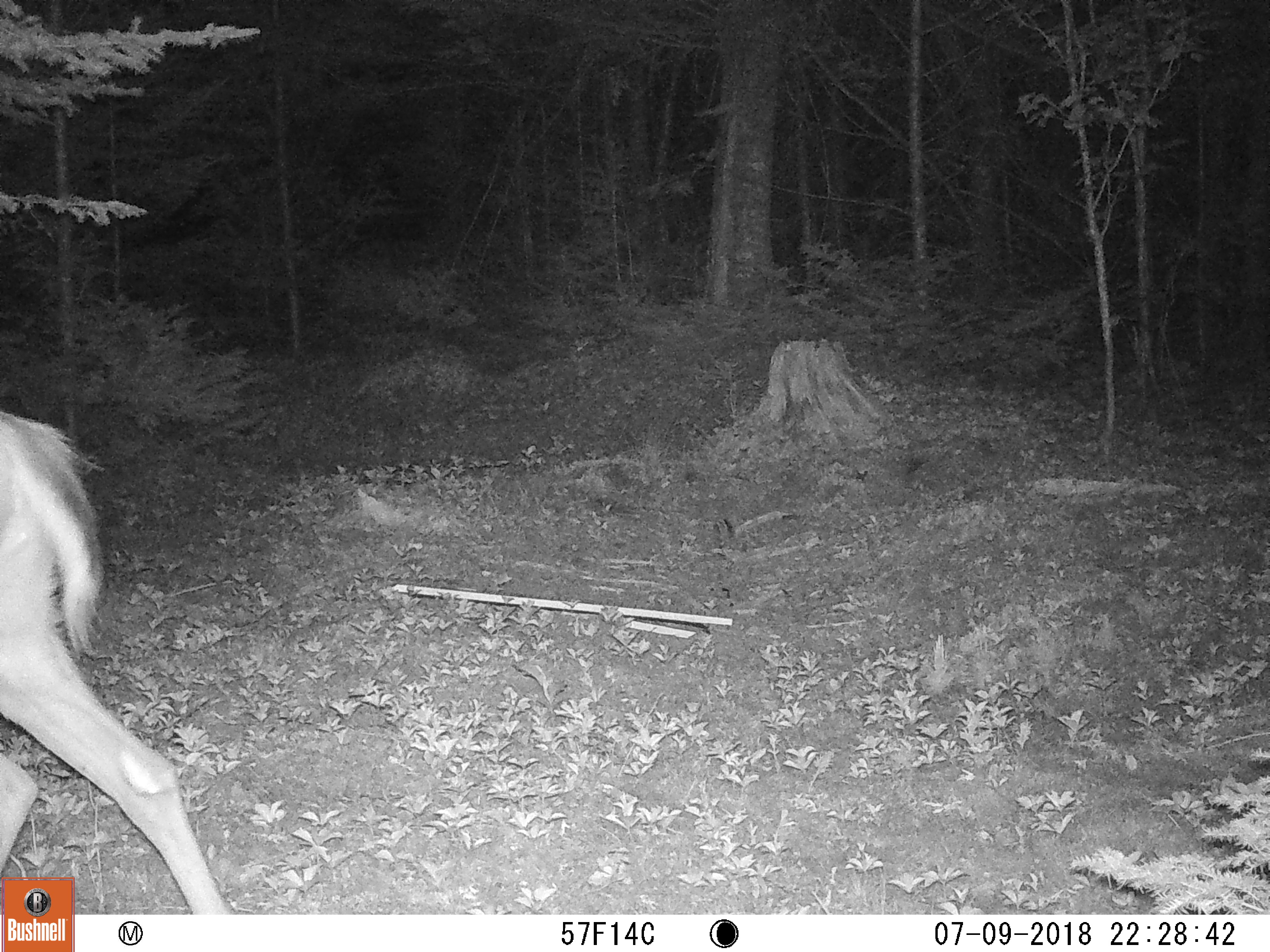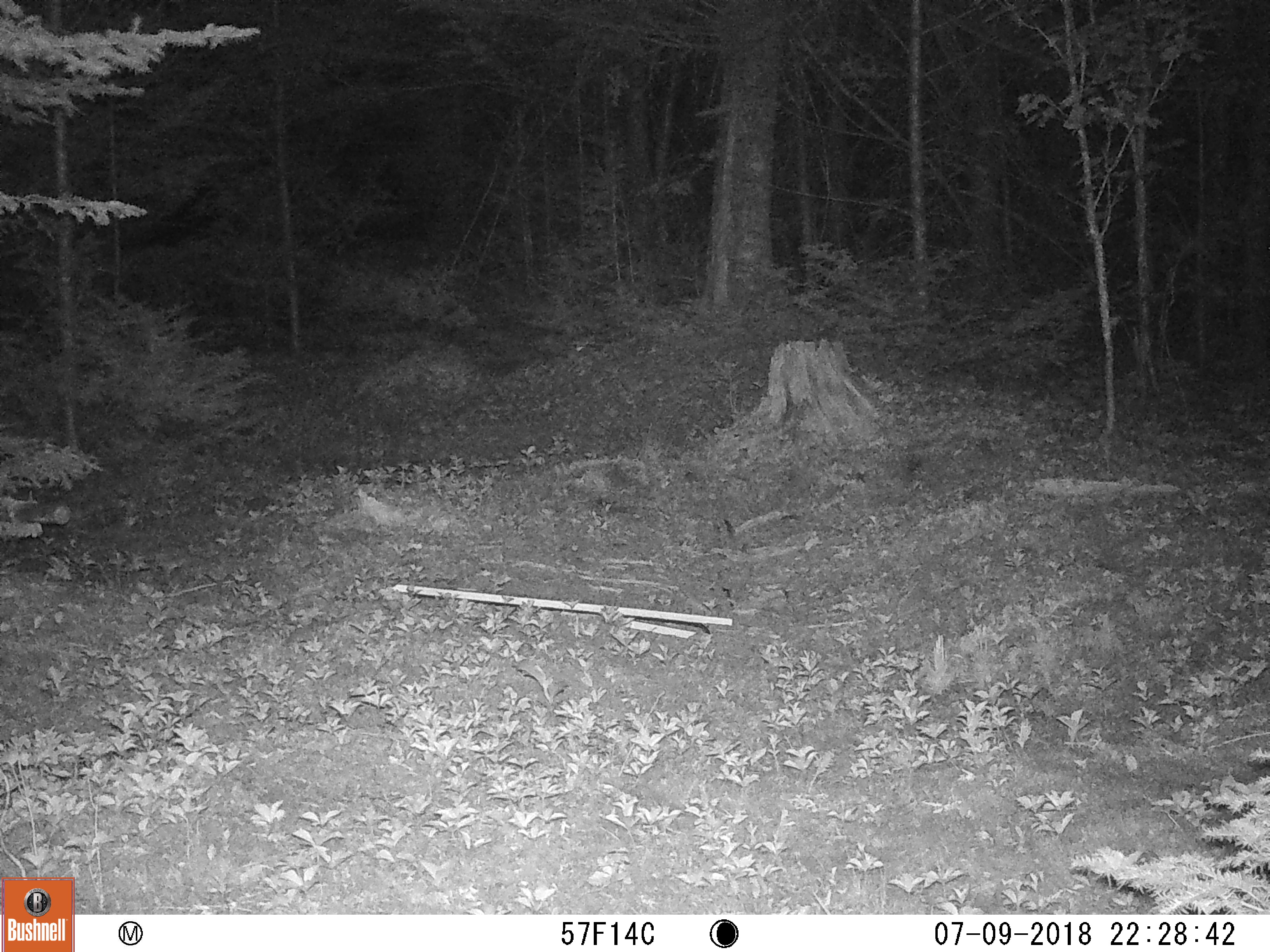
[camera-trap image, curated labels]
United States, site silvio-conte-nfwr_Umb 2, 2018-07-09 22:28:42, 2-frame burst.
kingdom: Animalia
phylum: Chordata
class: Mammalia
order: Artiodactyla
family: Cervidae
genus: Odocoileus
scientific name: Odocoileus virginianus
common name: white-tailed deer